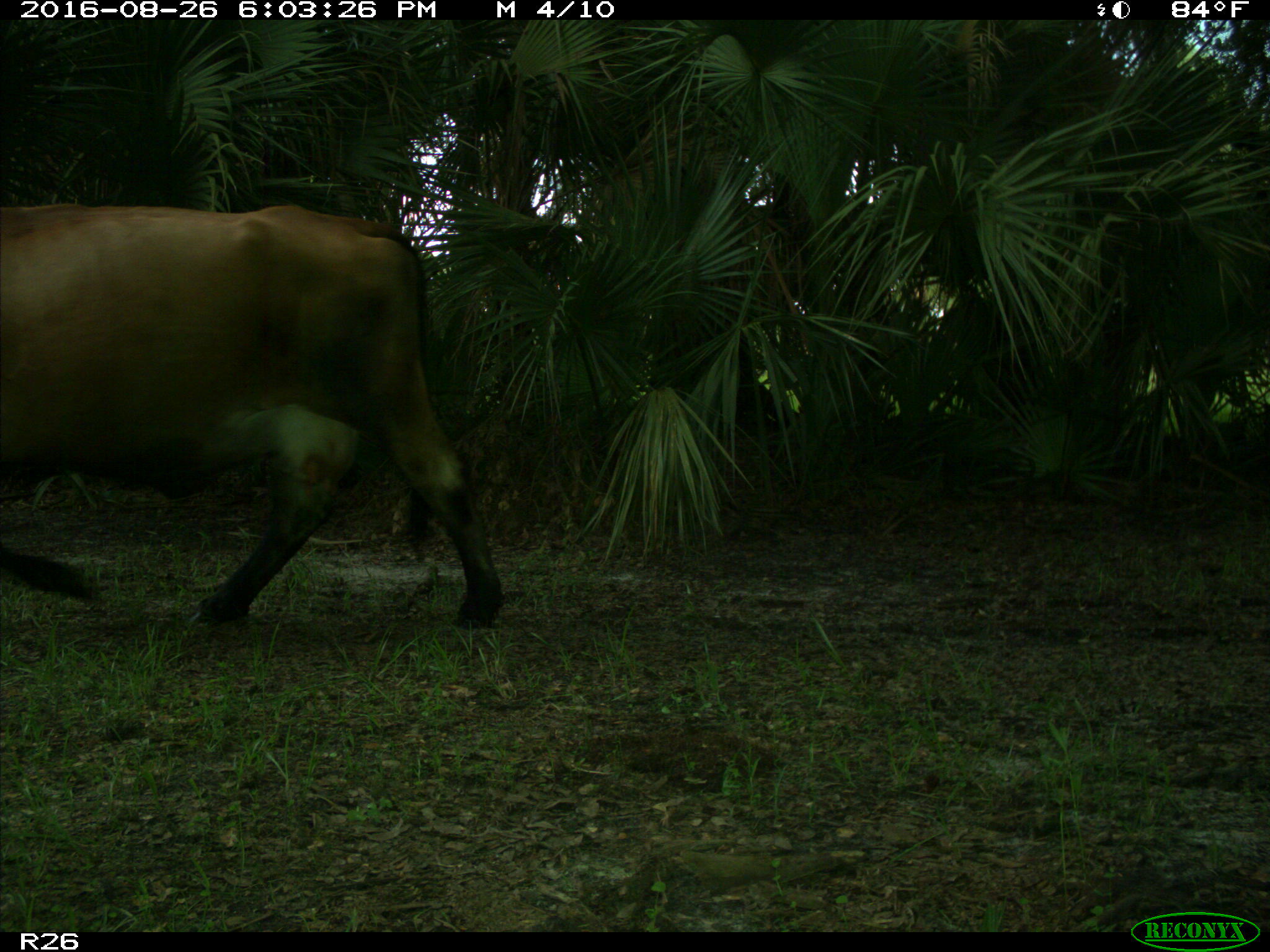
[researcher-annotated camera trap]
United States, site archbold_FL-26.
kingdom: Animalia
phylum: Chordata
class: Mammalia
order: Artiodactyla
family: Bovidae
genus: Bos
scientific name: Bos taurus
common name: domestic cow